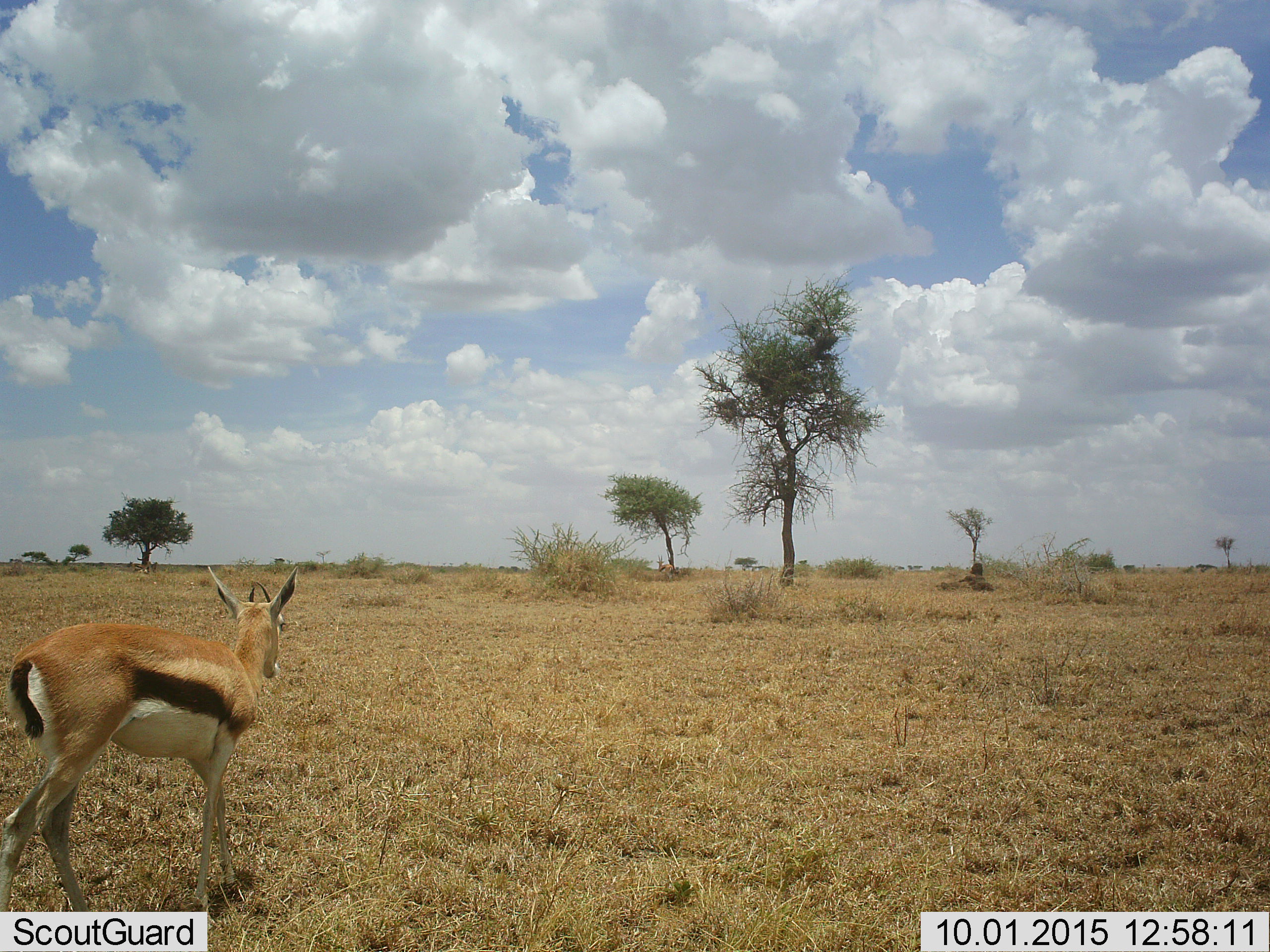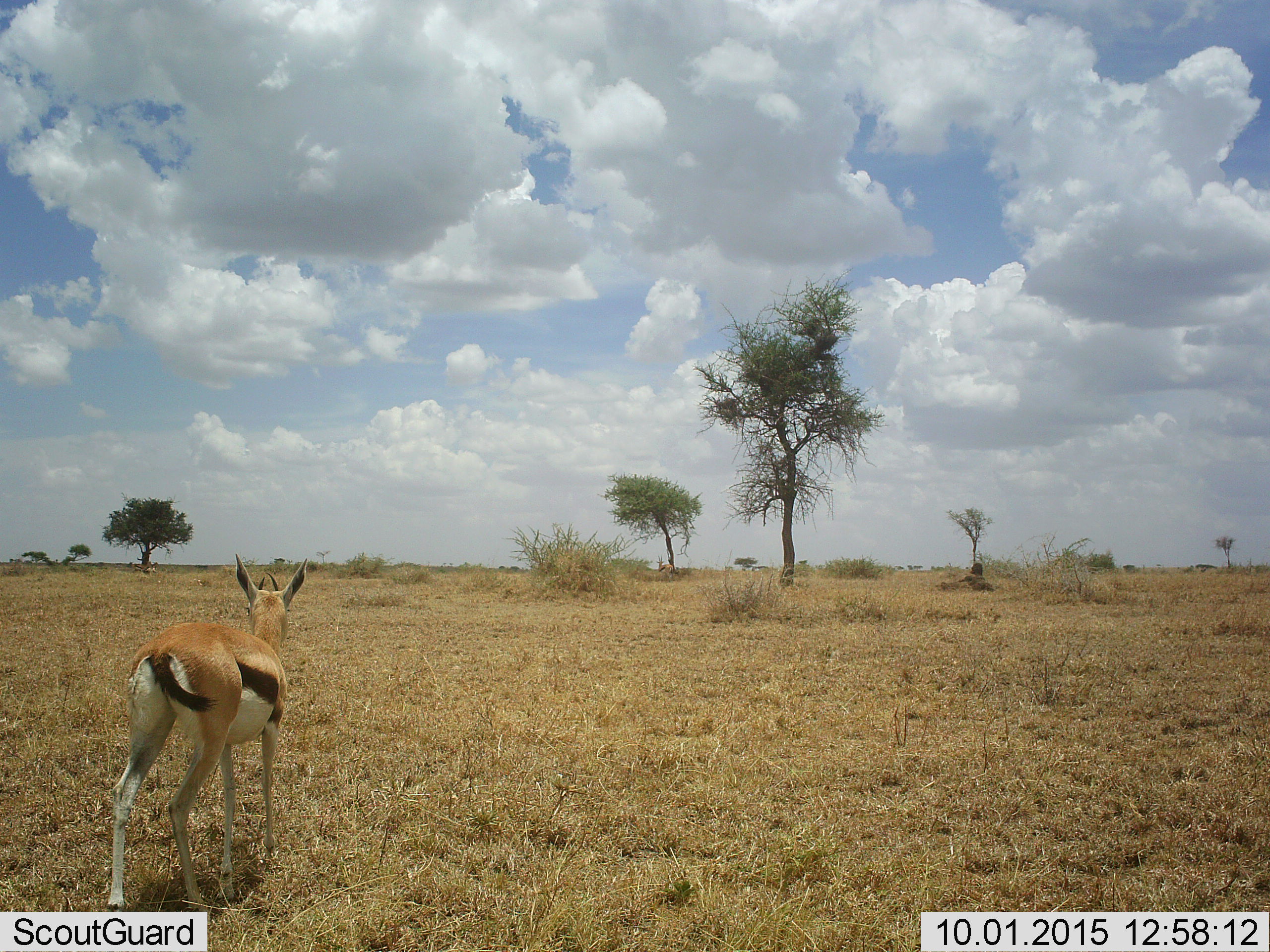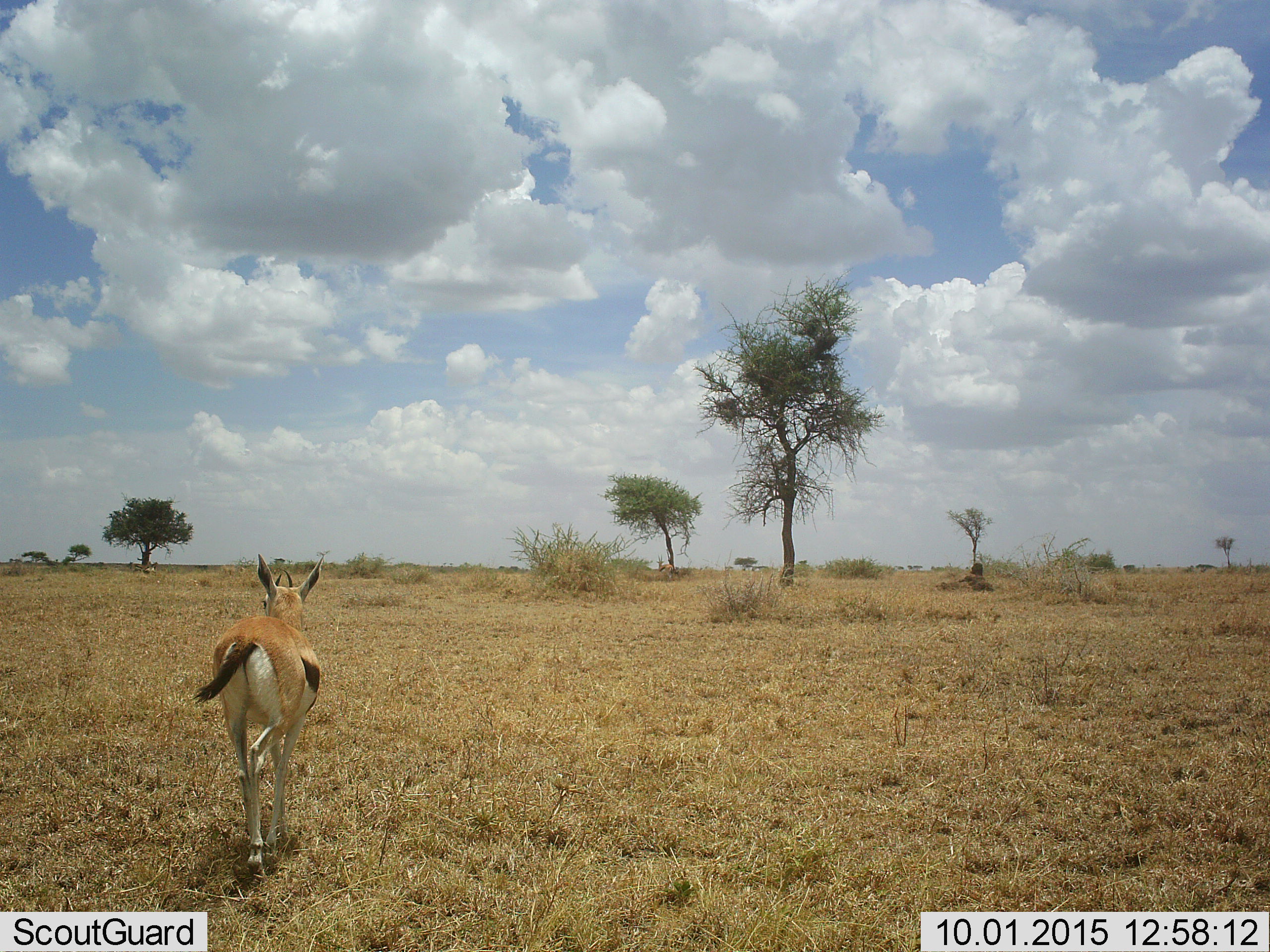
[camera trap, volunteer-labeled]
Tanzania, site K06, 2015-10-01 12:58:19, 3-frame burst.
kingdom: Animalia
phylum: Chordata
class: Mammalia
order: Artiodactyla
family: Bovidae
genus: Eudorcas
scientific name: Eudorcas thomsonii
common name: thomson's gazelle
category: gazellethomsons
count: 1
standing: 50%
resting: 12%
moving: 88%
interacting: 0%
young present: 0%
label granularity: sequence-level